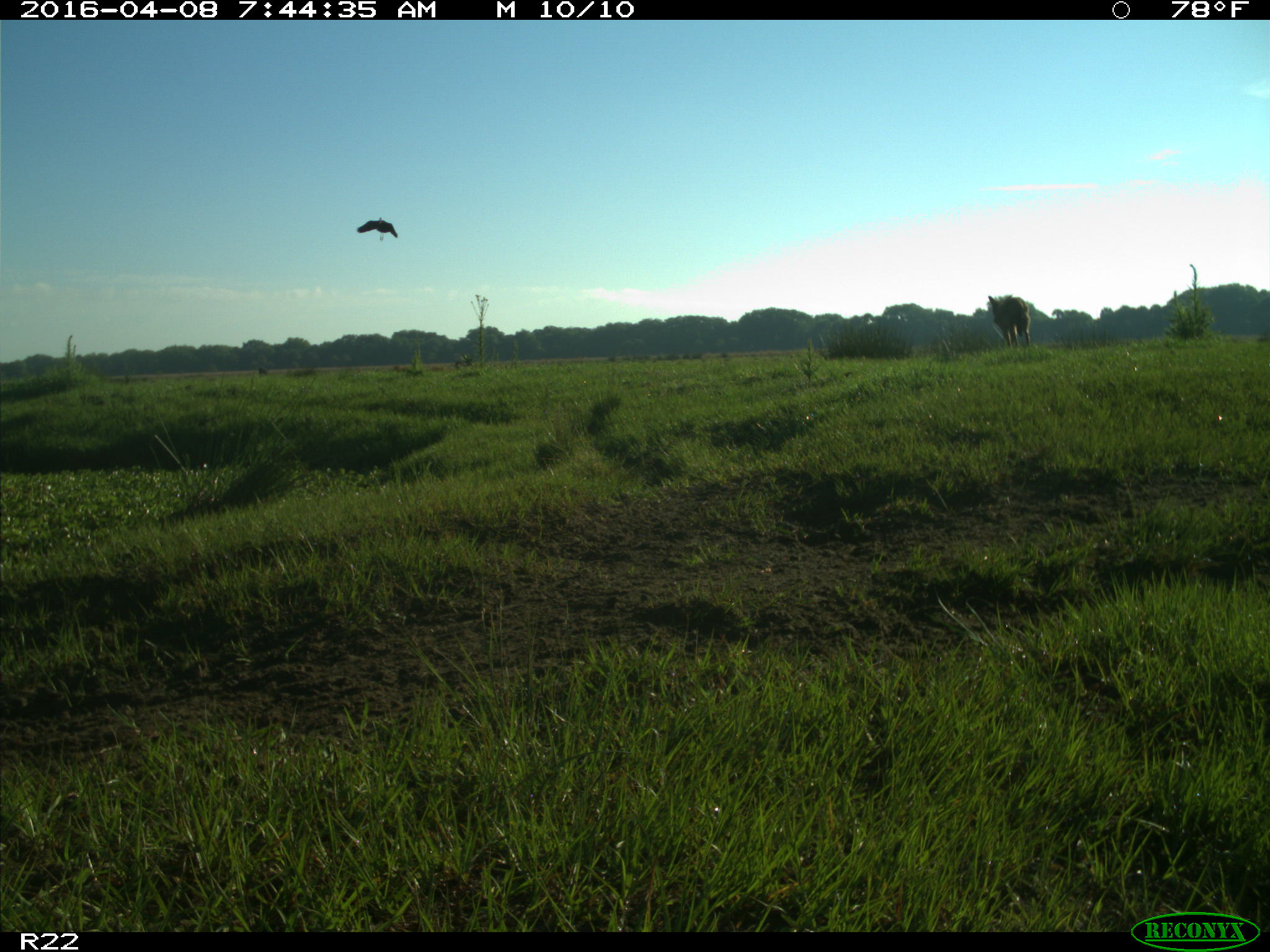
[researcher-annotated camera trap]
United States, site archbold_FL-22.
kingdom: Animalia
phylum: Chordata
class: Mammalia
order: Carnivora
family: Canidae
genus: Canis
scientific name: Canis latrans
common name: coyote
Canis latrans (coyote).